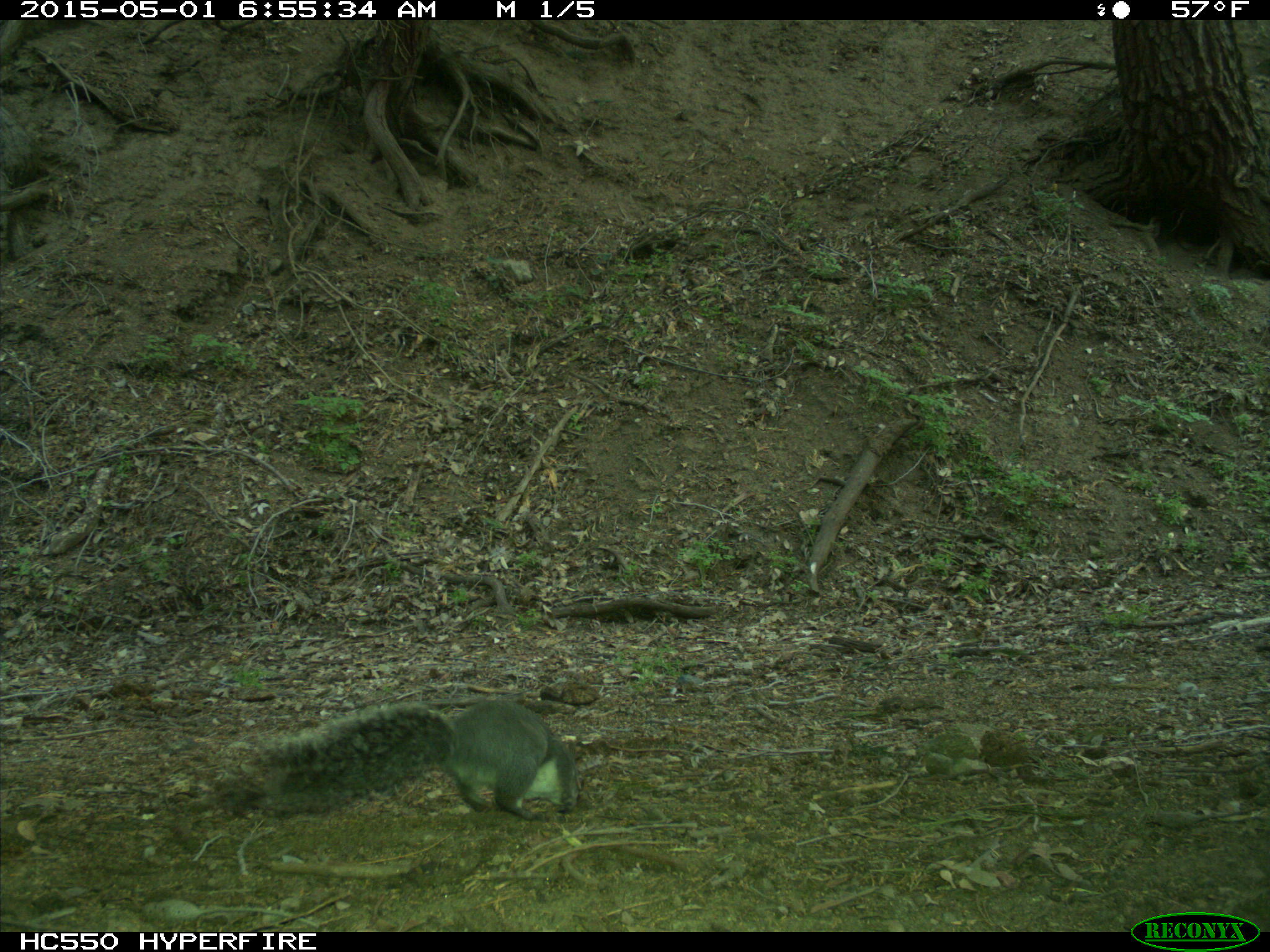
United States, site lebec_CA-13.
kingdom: Animalia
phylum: Chordata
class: Mammalia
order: Rodentia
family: Sciuridae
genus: Sciurus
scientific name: Sciurus carolinensis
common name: eastern gray squirrel